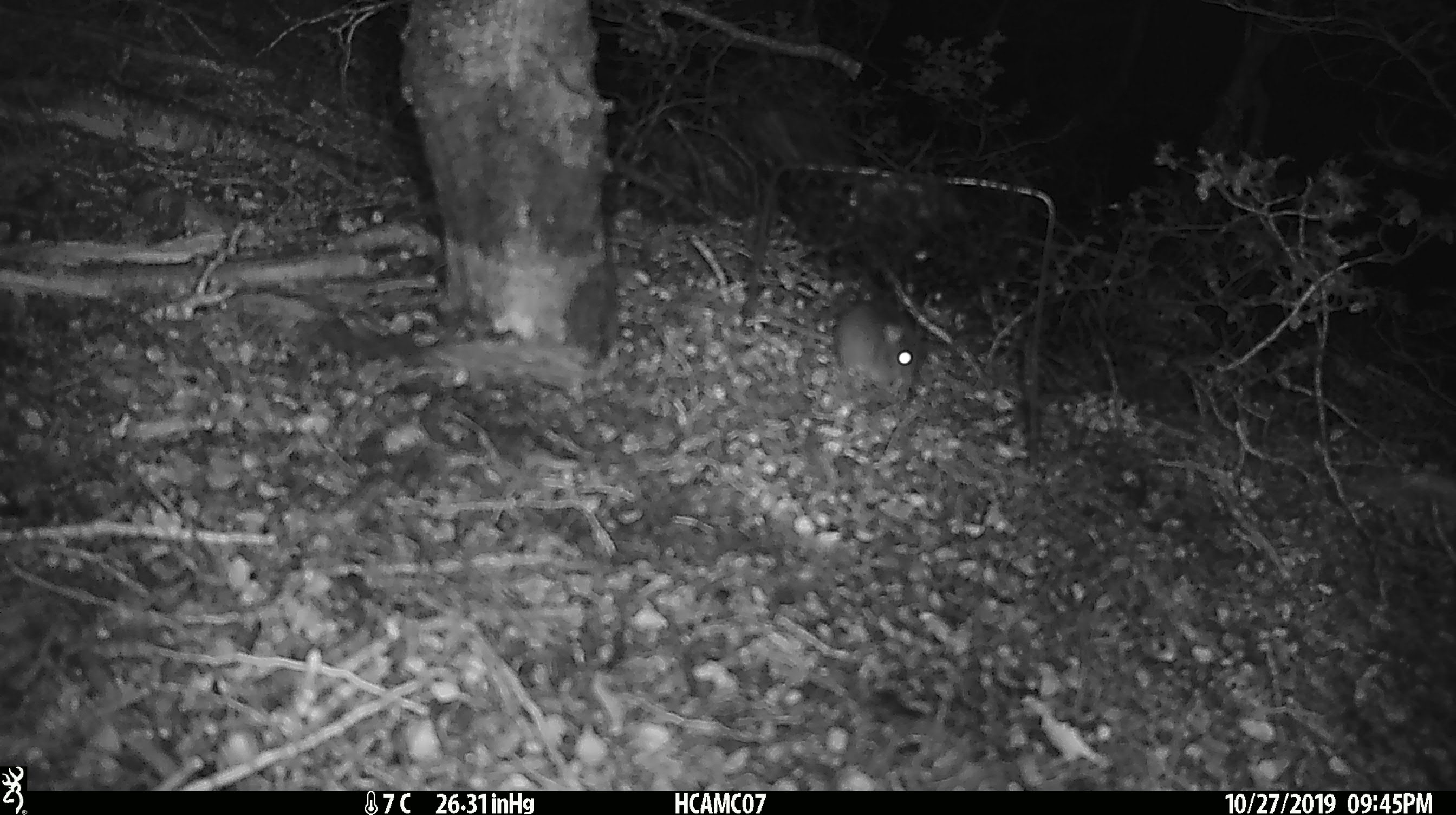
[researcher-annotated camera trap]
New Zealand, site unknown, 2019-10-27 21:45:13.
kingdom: Animalia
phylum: Chordata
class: Mammalia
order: Rodentia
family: Muridae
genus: Mus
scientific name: Mus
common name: mouse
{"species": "mouse (Mus)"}